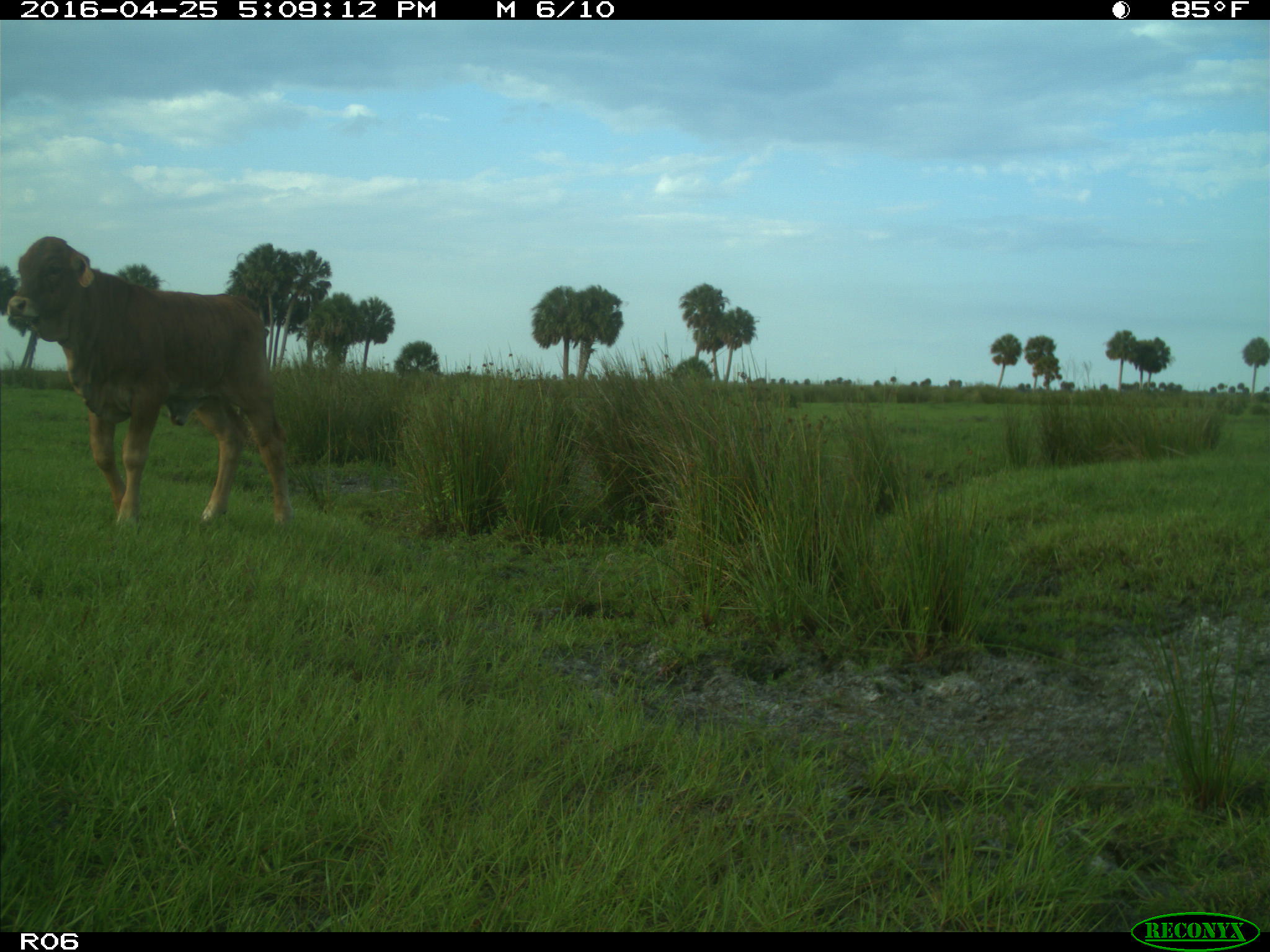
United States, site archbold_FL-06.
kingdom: Animalia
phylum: Chordata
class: Mammalia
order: Artiodactyla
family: Bovidae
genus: Bos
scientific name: Bos taurus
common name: domestic cow